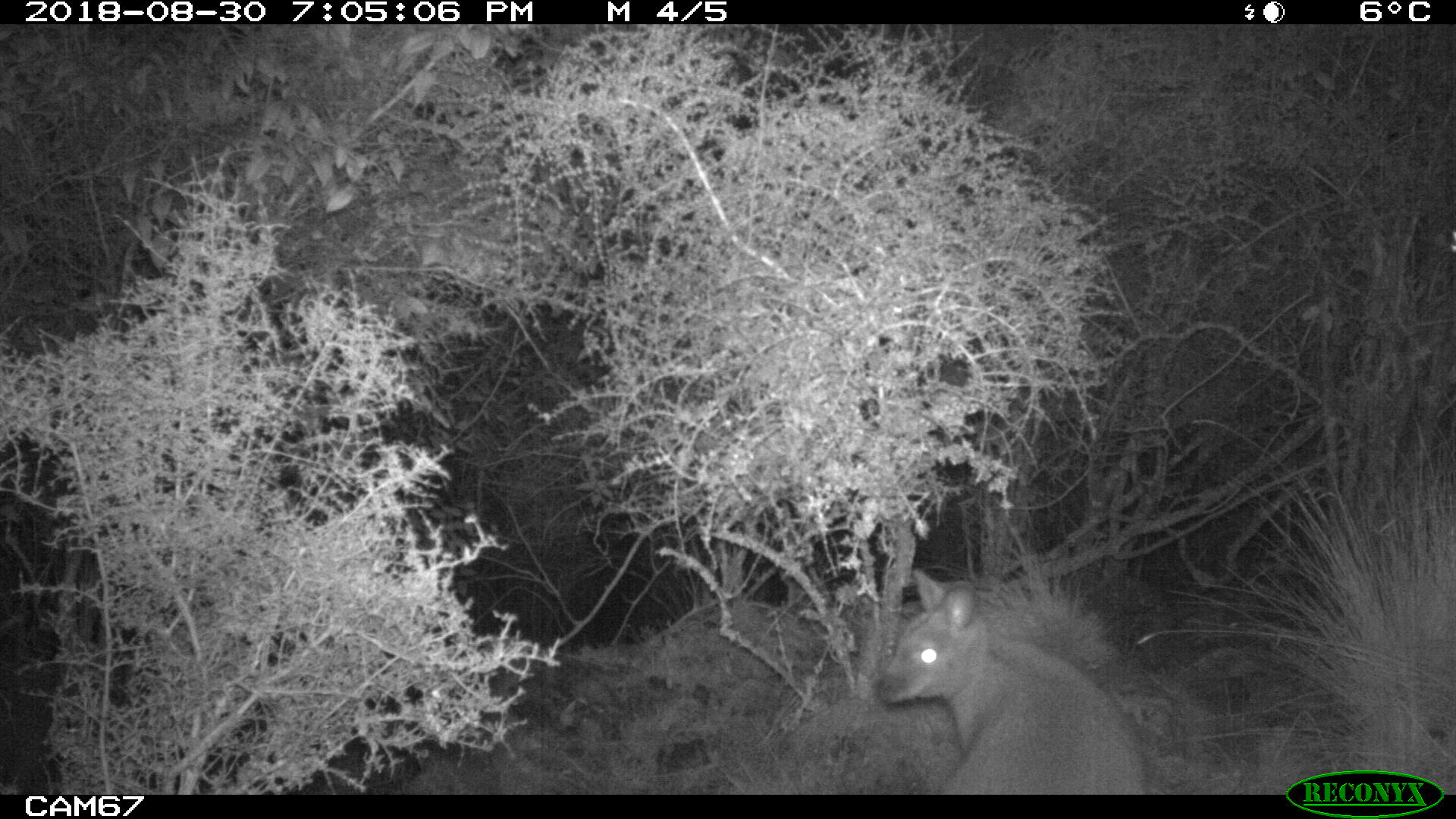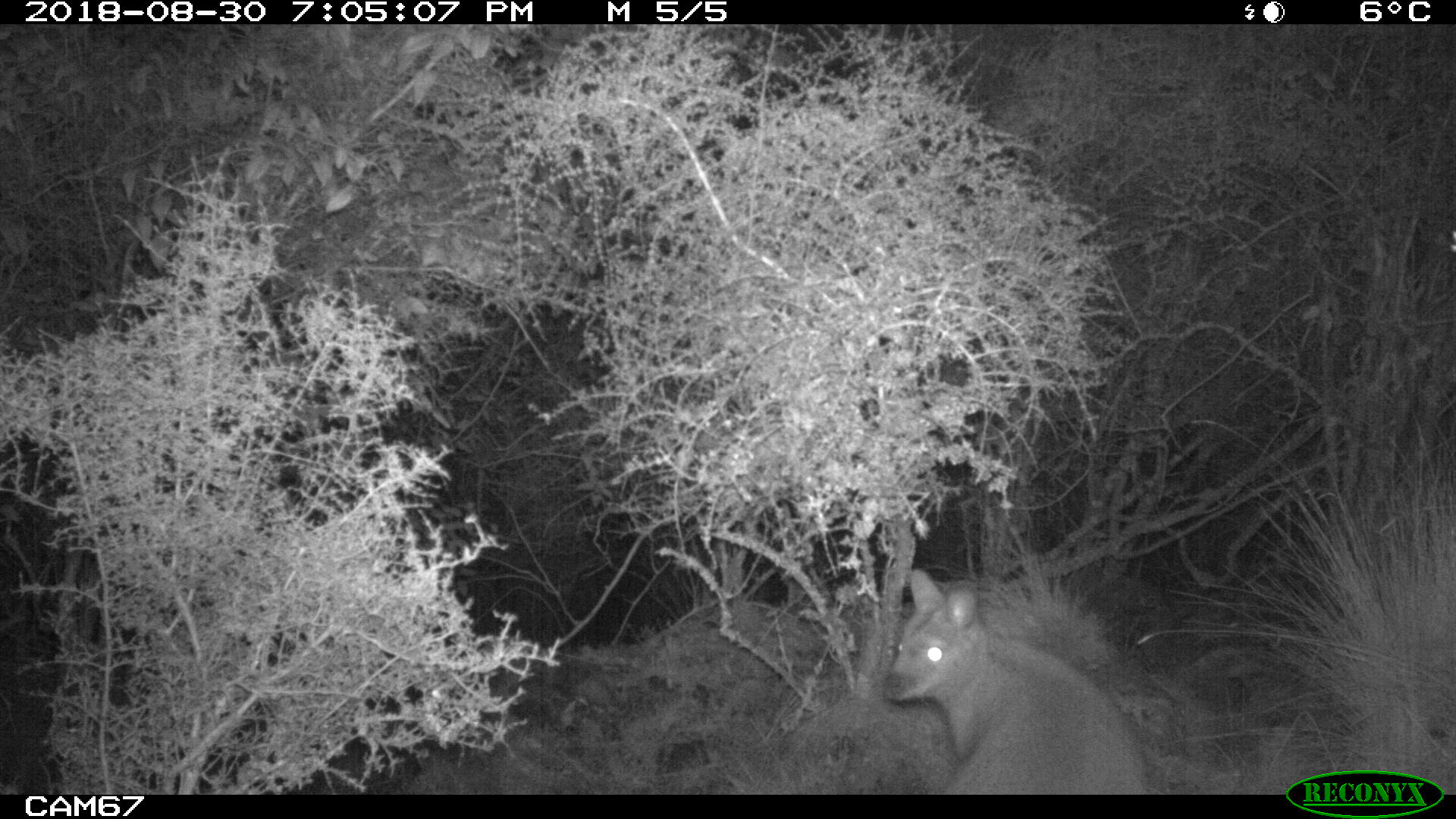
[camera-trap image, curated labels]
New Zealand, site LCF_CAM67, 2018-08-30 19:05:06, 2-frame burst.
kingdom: Animalia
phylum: Chordata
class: Mammalia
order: Diprotodontia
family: Macropodidae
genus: Notamacropus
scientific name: Notamacropus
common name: wallaby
Wallaby (Notamacropus).